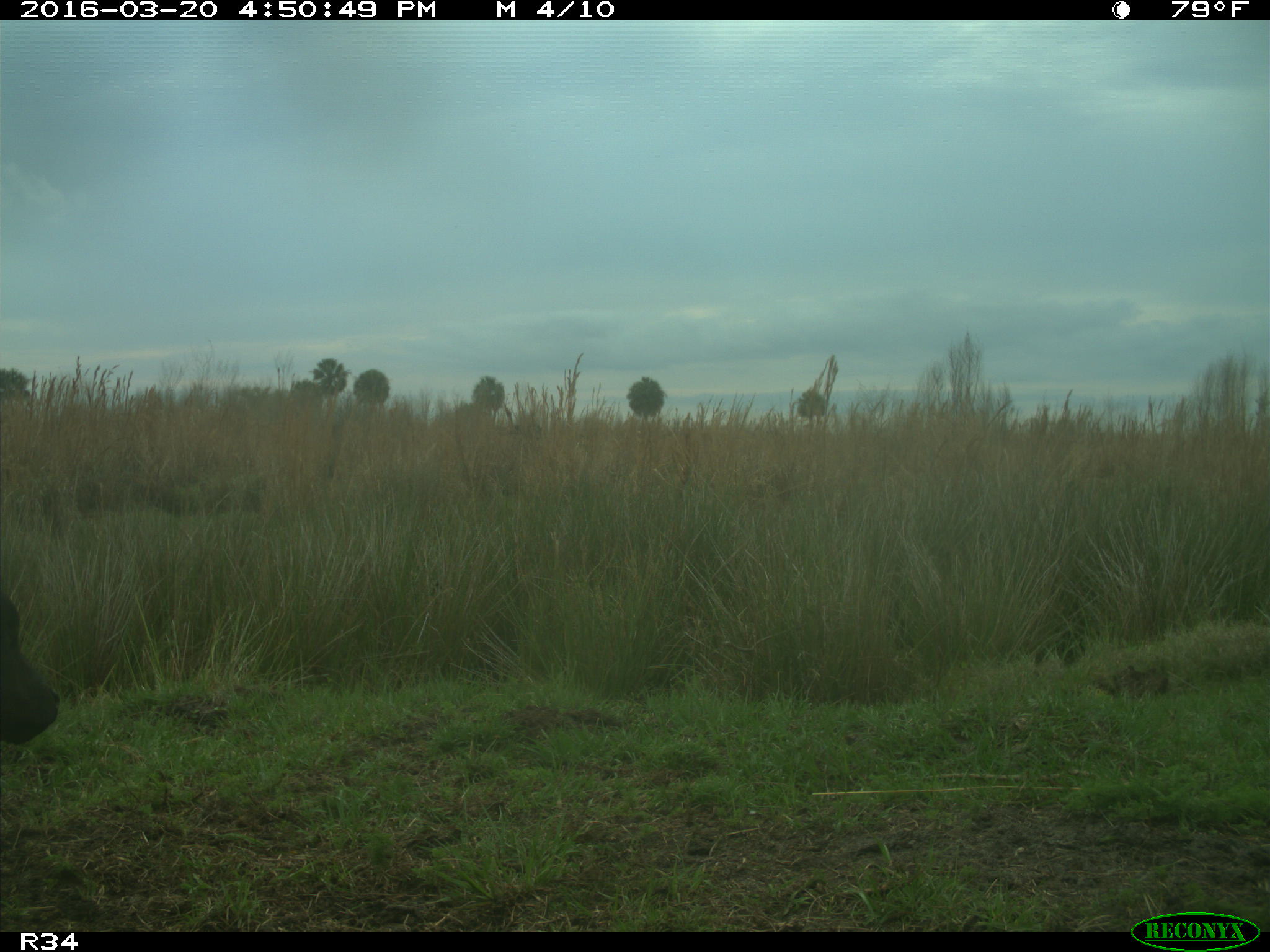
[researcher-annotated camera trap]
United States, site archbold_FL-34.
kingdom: Animalia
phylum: Chordata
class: Mammalia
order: Artiodactyla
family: Bovidae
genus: Bos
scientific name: Bos taurus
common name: domestic cow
Bos taurus (domestic cow).